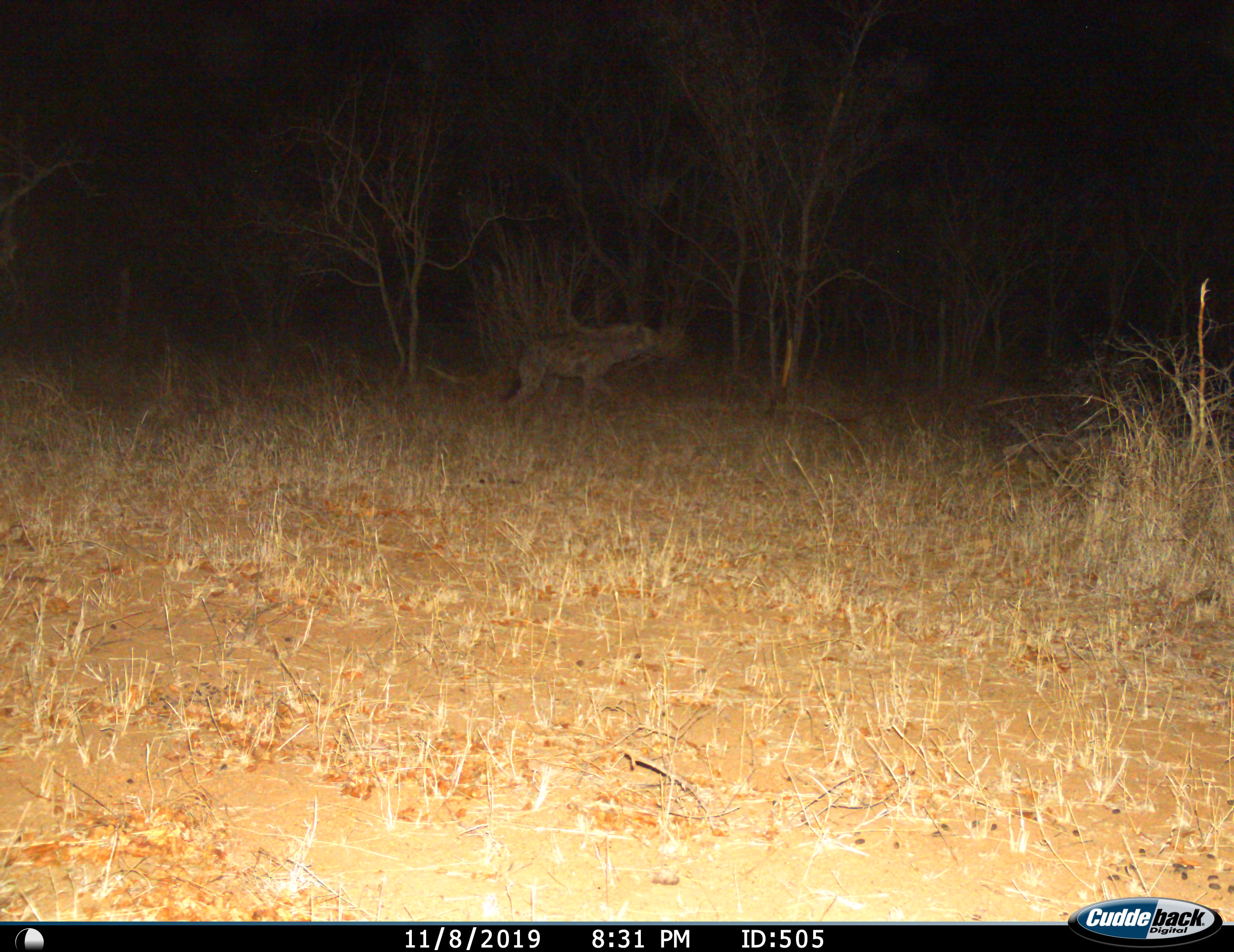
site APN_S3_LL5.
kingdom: Animalia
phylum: Chordata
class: Mammalia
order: Carnivora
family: Hyaenidae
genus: Crocuta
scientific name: Crocuta crocuta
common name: spotted hyena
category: hyenaspotted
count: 1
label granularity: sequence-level